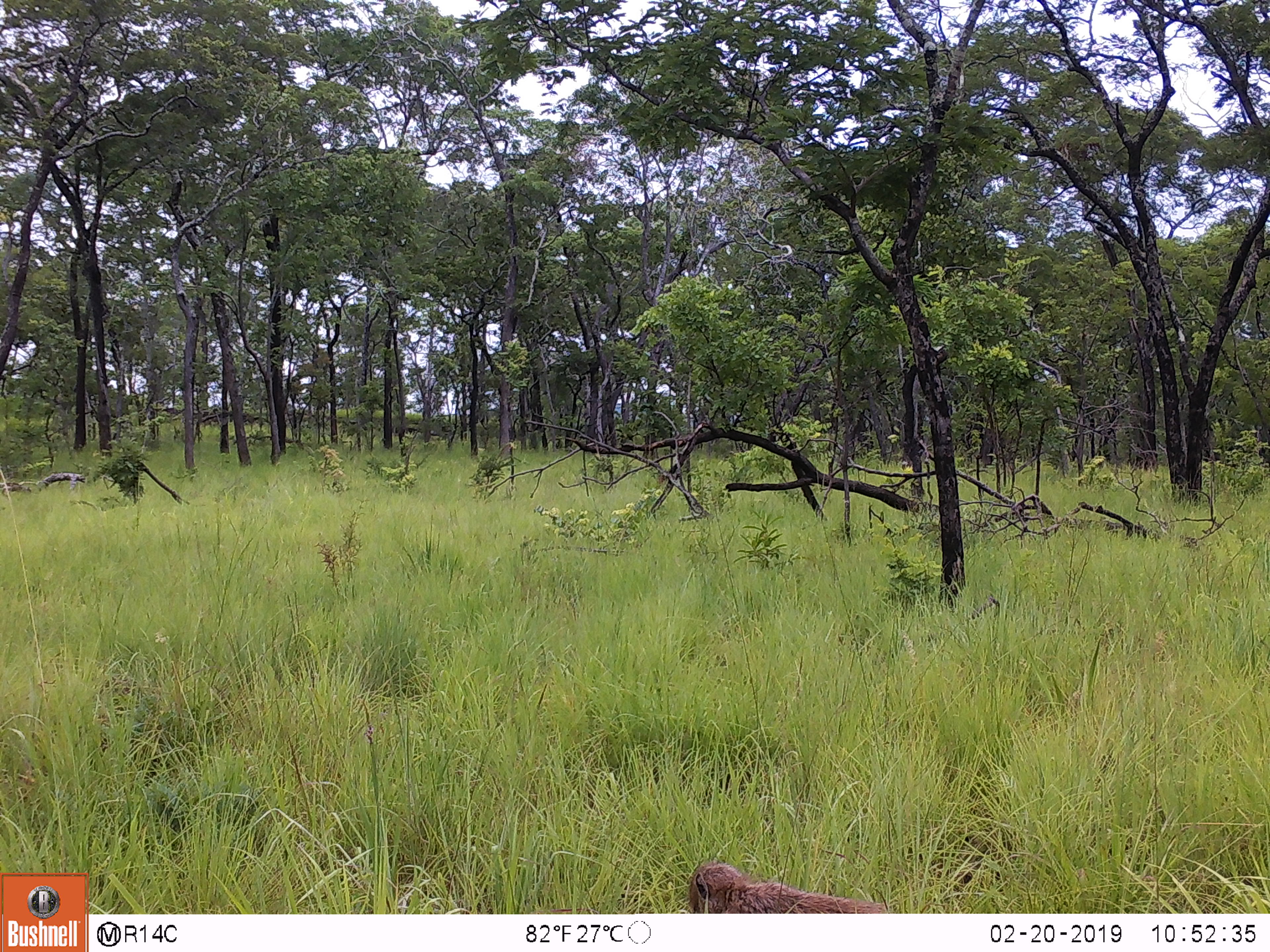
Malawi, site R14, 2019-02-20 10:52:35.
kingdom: Animalia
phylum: Chordata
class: Mammalia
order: Primates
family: Cercopithecidae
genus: Papio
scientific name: Papio cynocephalus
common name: yellow baboon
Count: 1.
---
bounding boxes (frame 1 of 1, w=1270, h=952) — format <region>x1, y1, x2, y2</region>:
yellow baboon: <region>683, 857, 897, 910</region>